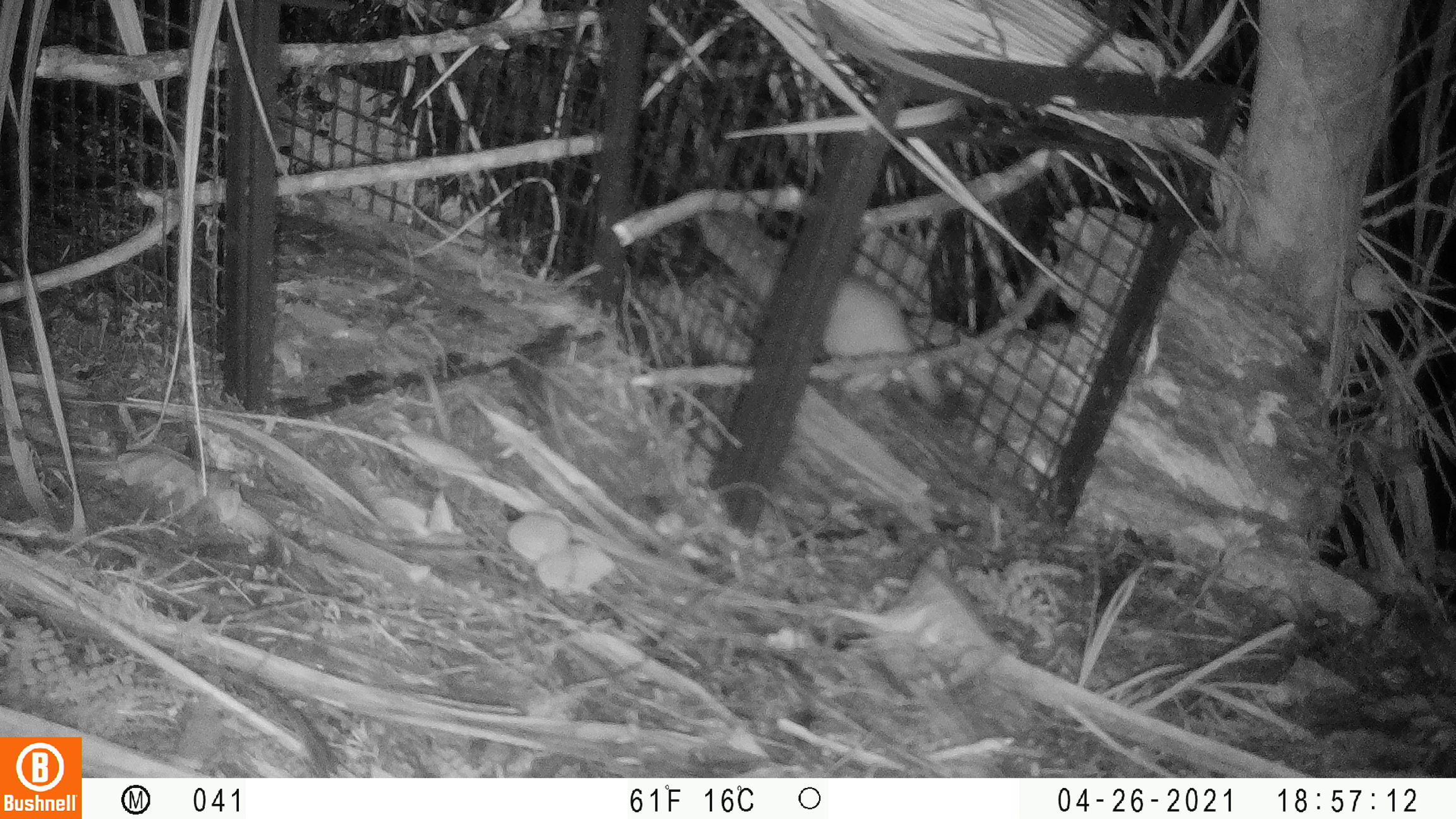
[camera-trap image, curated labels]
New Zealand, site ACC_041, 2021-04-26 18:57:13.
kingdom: Animalia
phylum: Chordata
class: Mammalia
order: Carnivora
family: Mustelidae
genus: Mustela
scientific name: Mustela erminea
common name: stoat